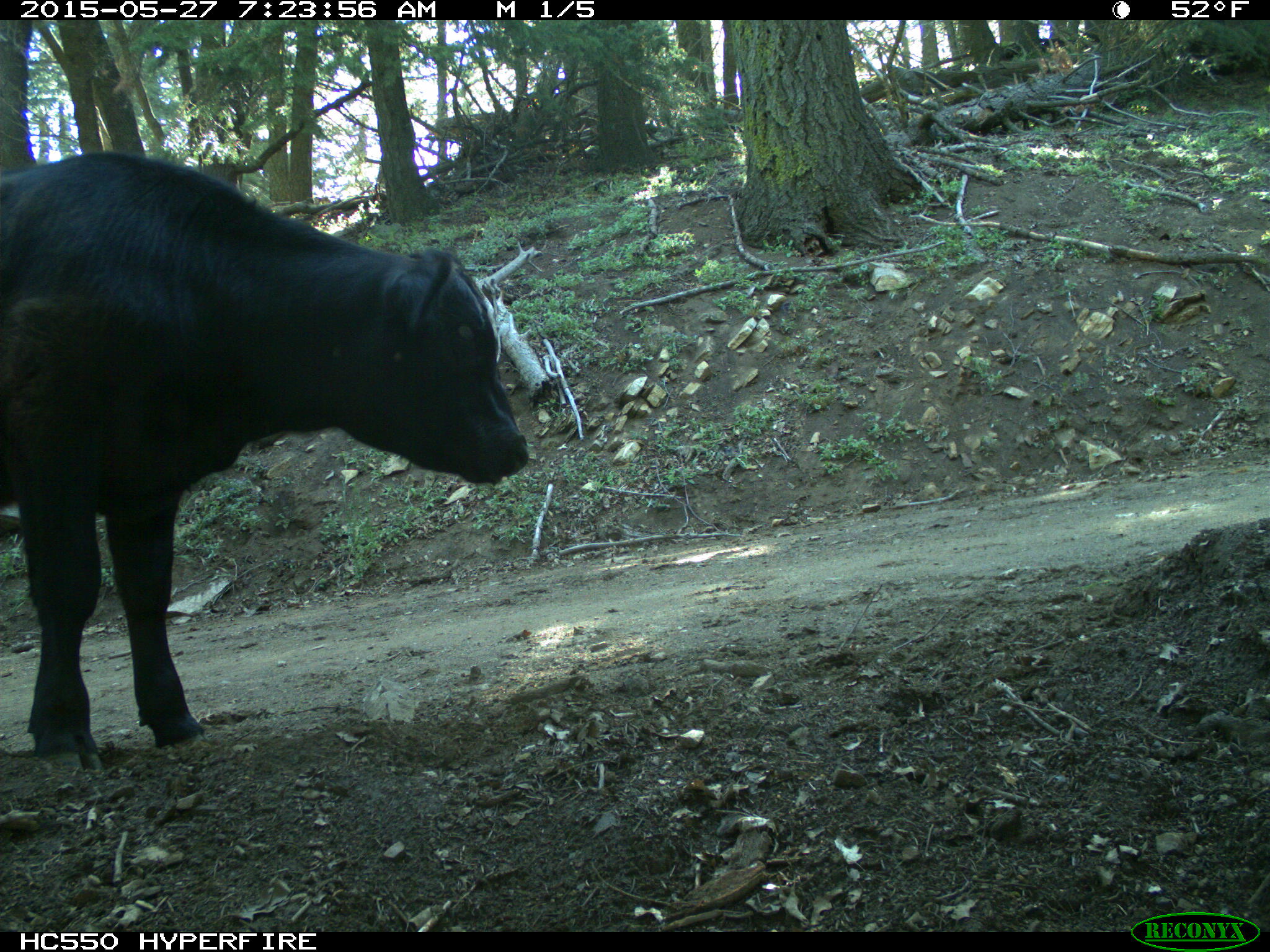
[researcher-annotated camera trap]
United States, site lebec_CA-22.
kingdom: Animalia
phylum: Chordata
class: Mammalia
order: Artiodactyla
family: Bovidae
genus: Bos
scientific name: Bos taurus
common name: domestic cow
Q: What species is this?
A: Bos taurus (domestic cow).